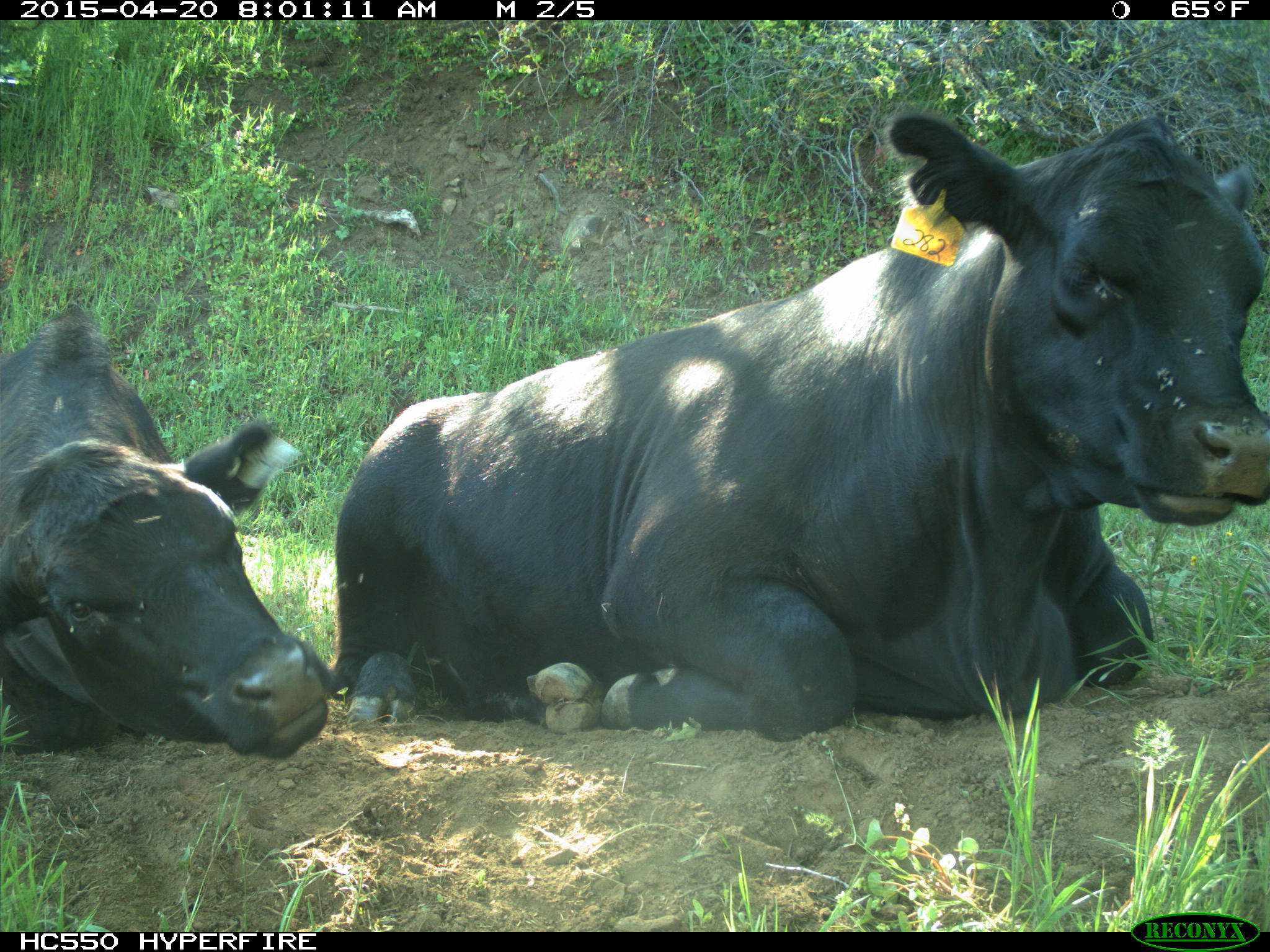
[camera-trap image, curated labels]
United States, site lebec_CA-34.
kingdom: Animalia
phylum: Chordata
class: Mammalia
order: Artiodactyla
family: Bovidae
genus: Bos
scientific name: Bos taurus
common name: domestic cow